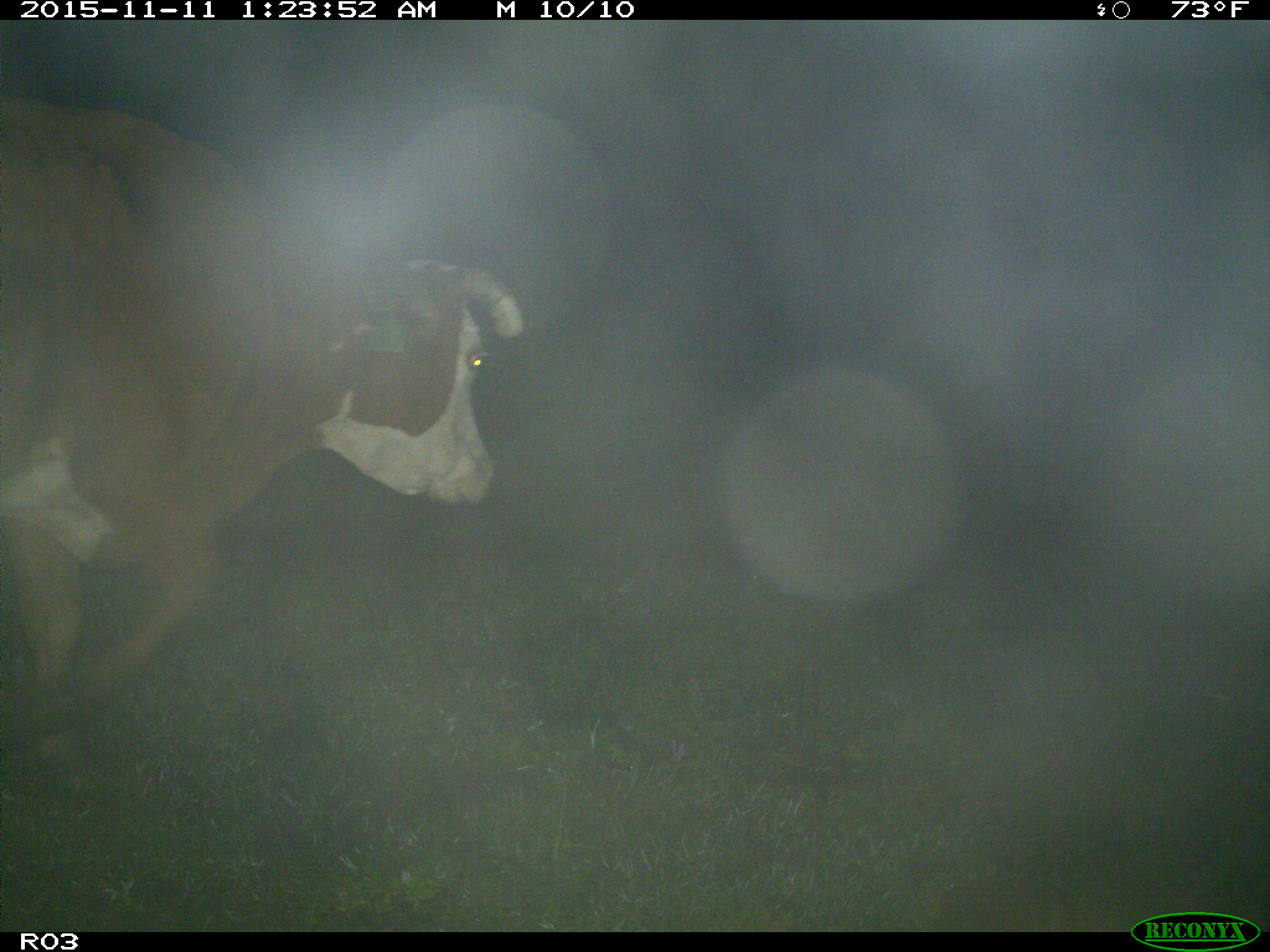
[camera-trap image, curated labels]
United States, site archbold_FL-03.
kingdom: Animalia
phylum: Chordata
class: Mammalia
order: Artiodactyla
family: Bovidae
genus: Bos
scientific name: Bos taurus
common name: domestic cow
Bos taurus (domestic cow).